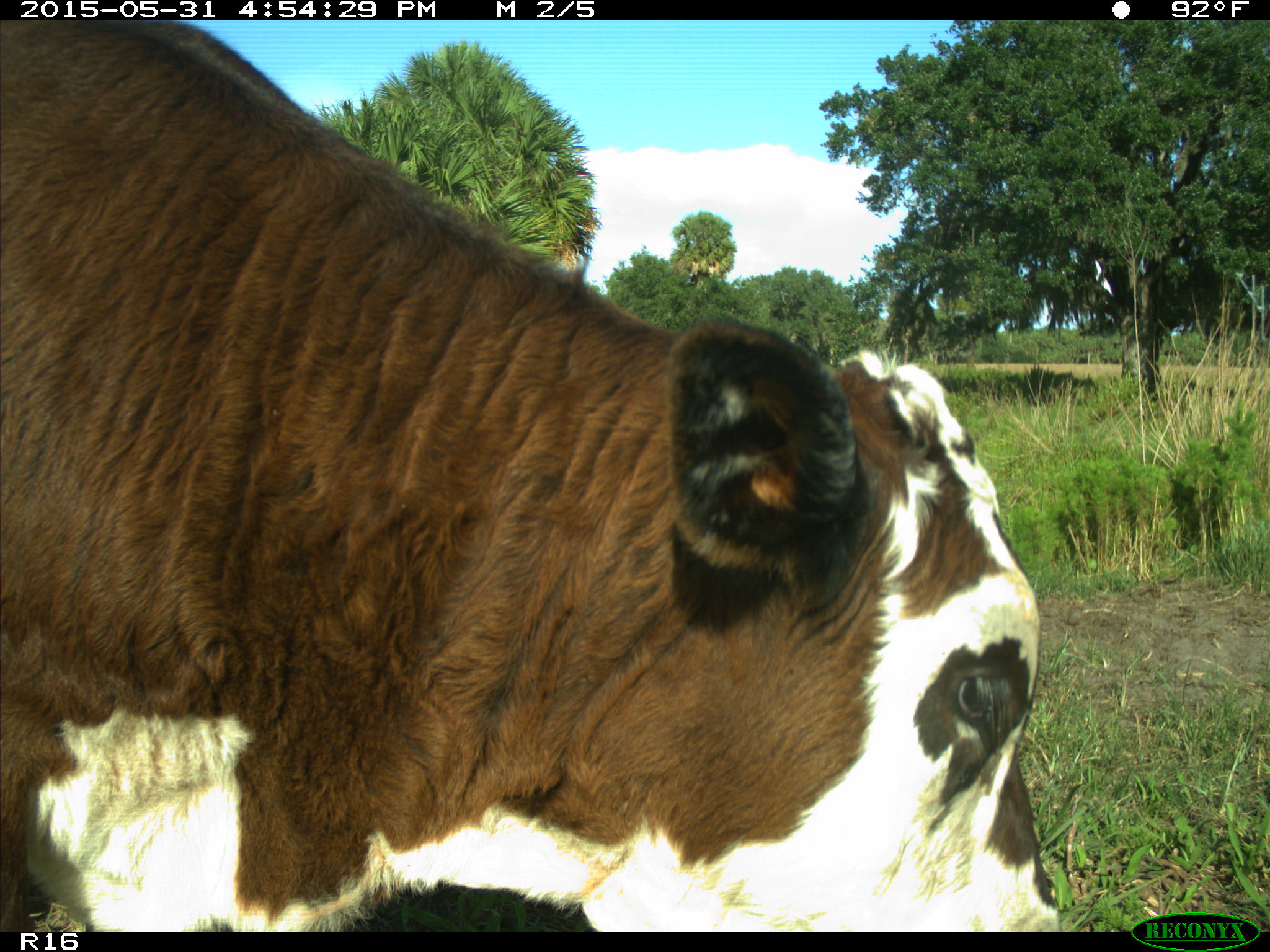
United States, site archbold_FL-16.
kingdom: Animalia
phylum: Chordata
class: Mammalia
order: Artiodactyla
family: Bovidae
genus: Bos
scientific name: Bos taurus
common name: domestic cow